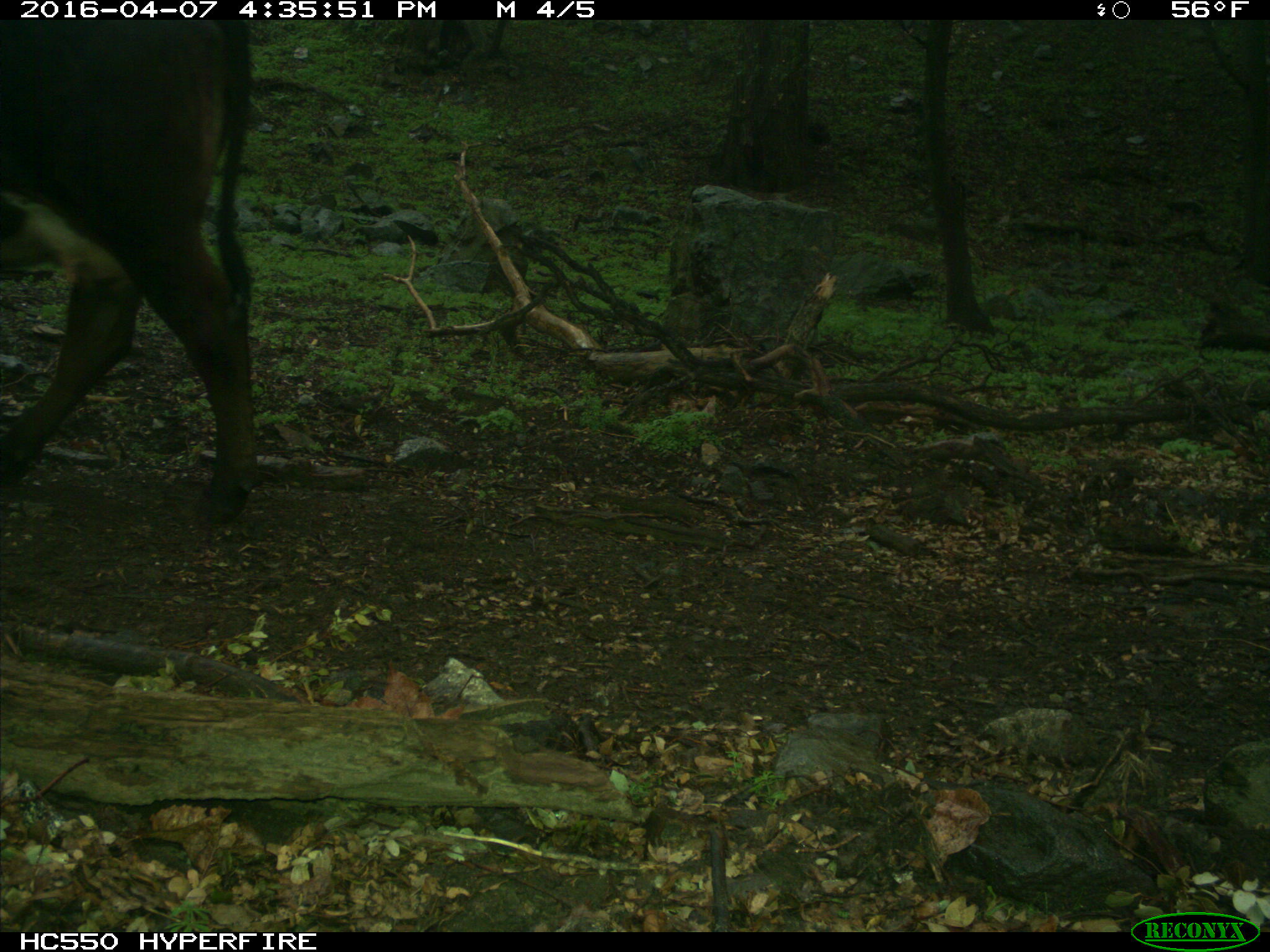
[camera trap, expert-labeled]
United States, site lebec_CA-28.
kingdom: Animalia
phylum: Chordata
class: Mammalia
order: Artiodactyla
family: Bovidae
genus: Bos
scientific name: Bos taurus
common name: domestic cow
Bos taurus (domestic cow).